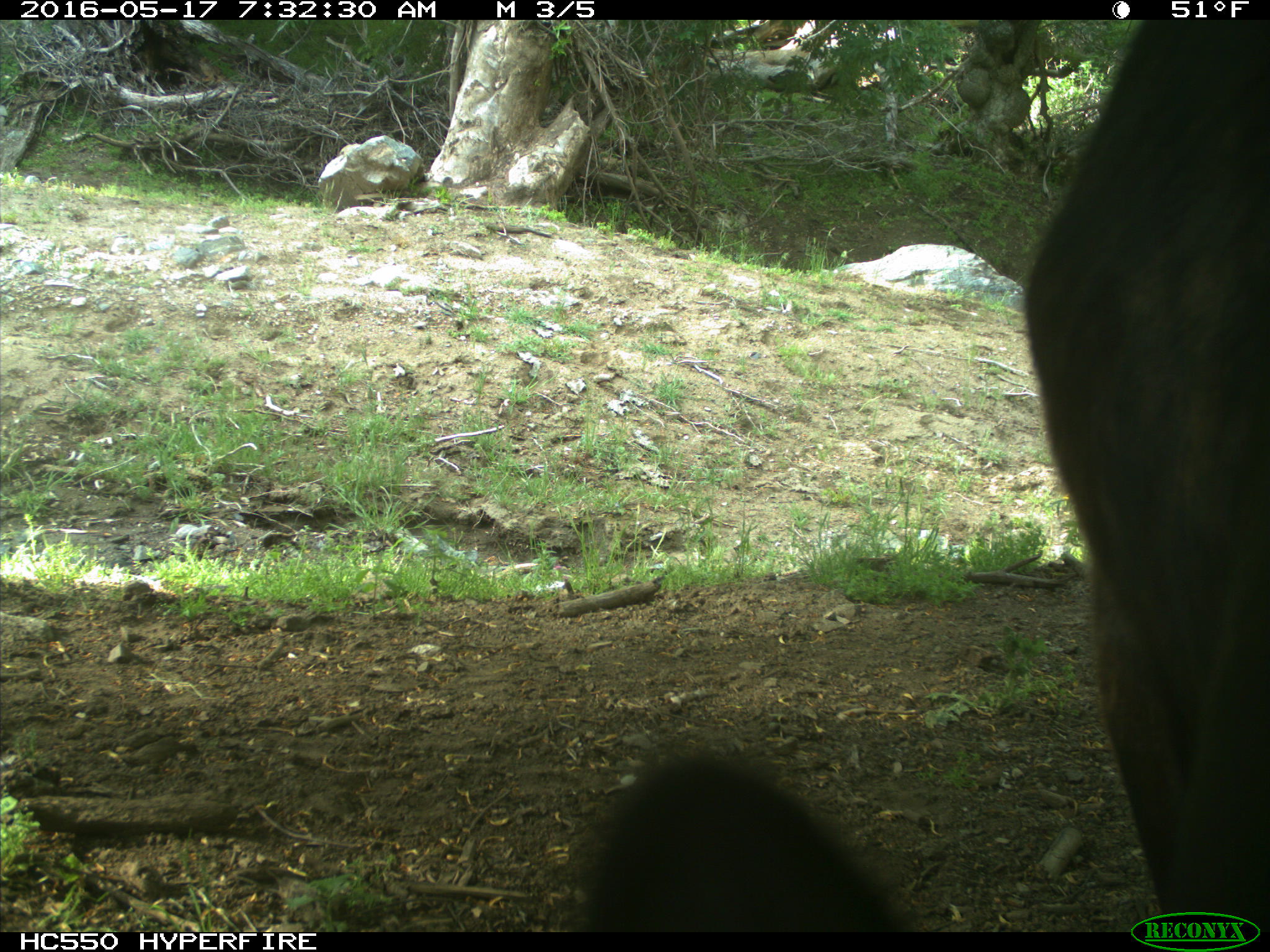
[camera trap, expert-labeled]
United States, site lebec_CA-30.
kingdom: Animalia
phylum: Chordata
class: Mammalia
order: Artiodactyla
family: Bovidae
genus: Bos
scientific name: Bos taurus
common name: domestic cow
Bos taurus (domestic cow).